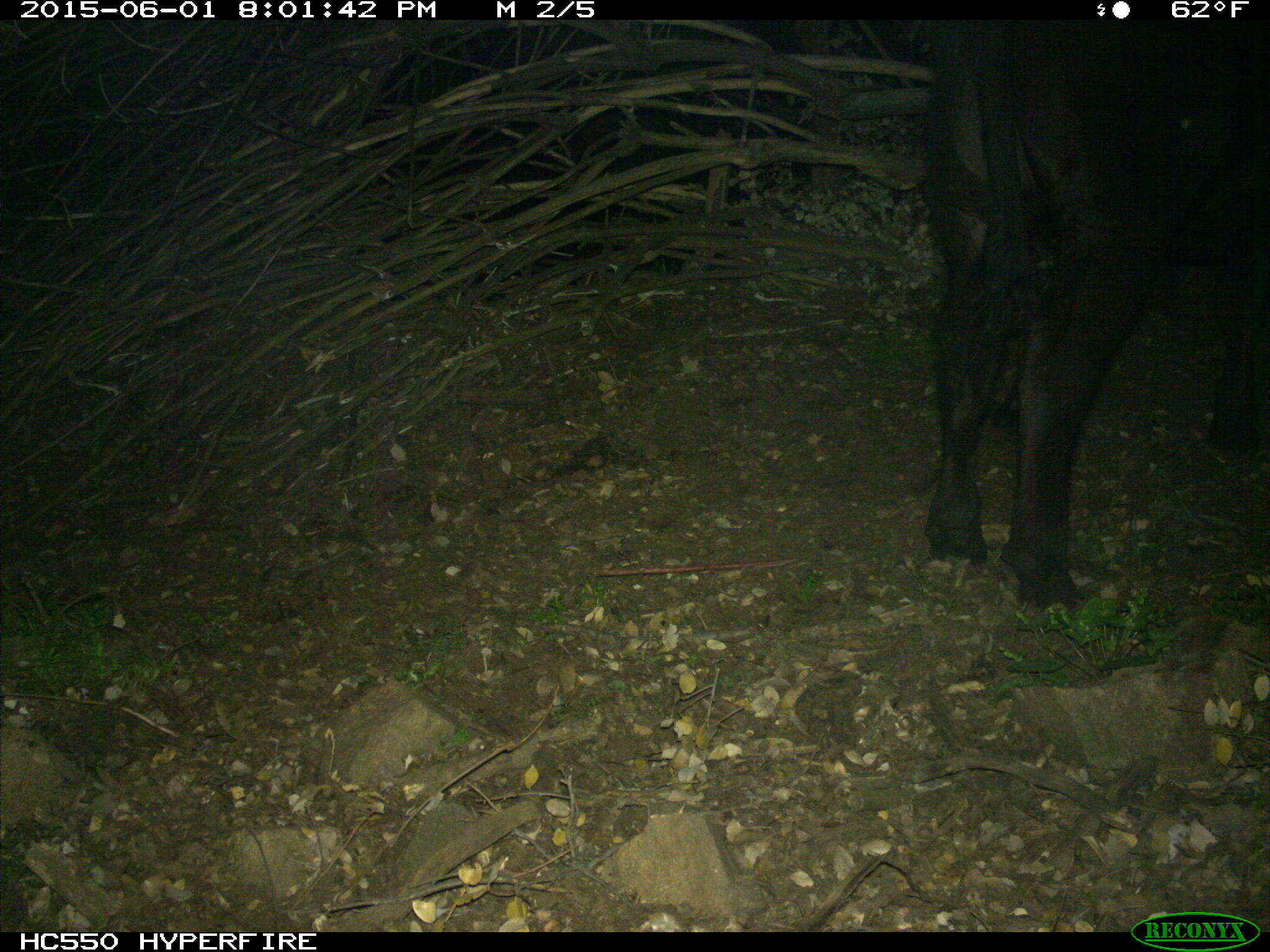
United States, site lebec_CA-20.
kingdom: Animalia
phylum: Chordata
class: Mammalia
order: Artiodactyla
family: Bovidae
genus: Bos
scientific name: Bos taurus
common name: domestic cow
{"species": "Bos taurus (domestic cow)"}